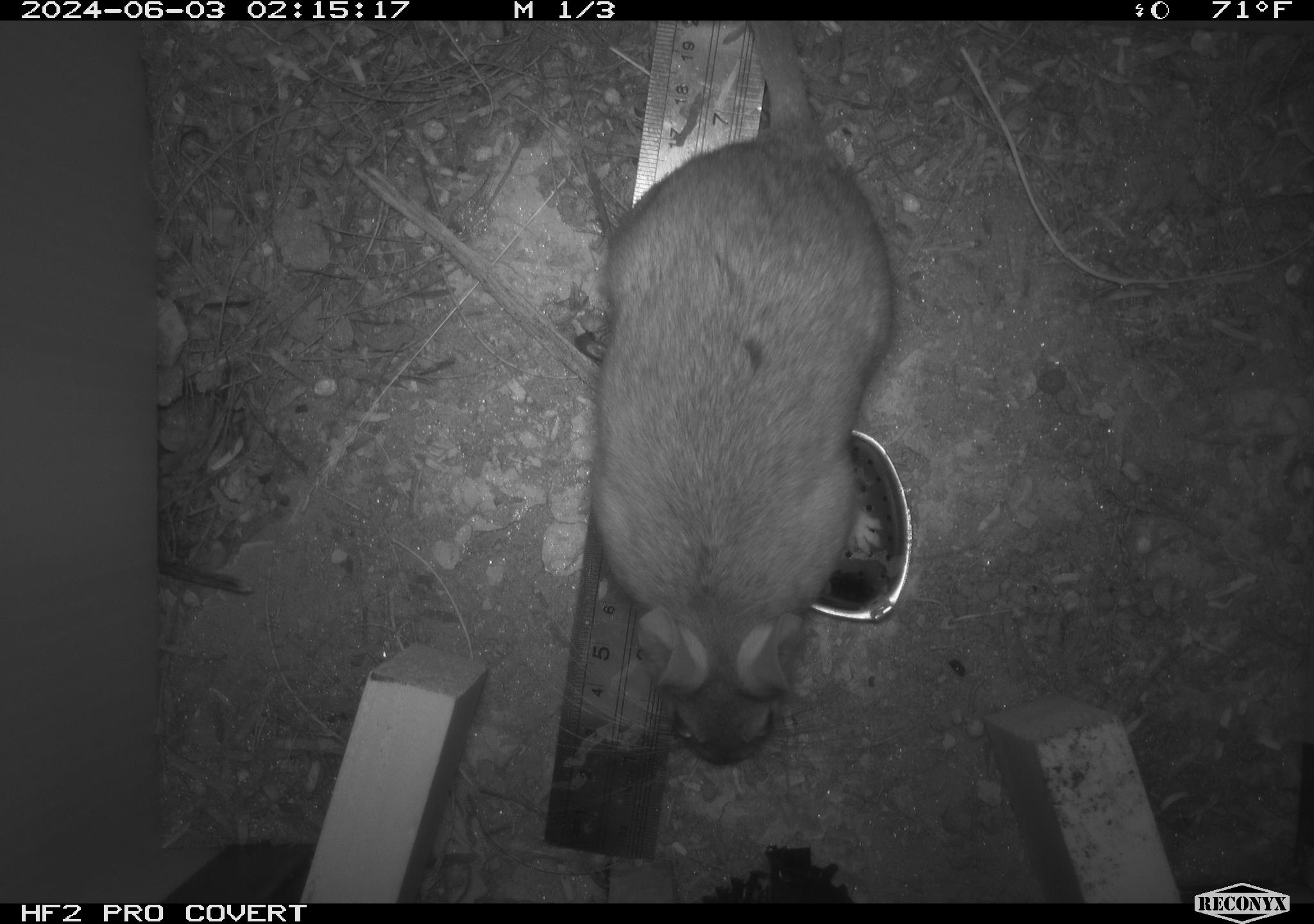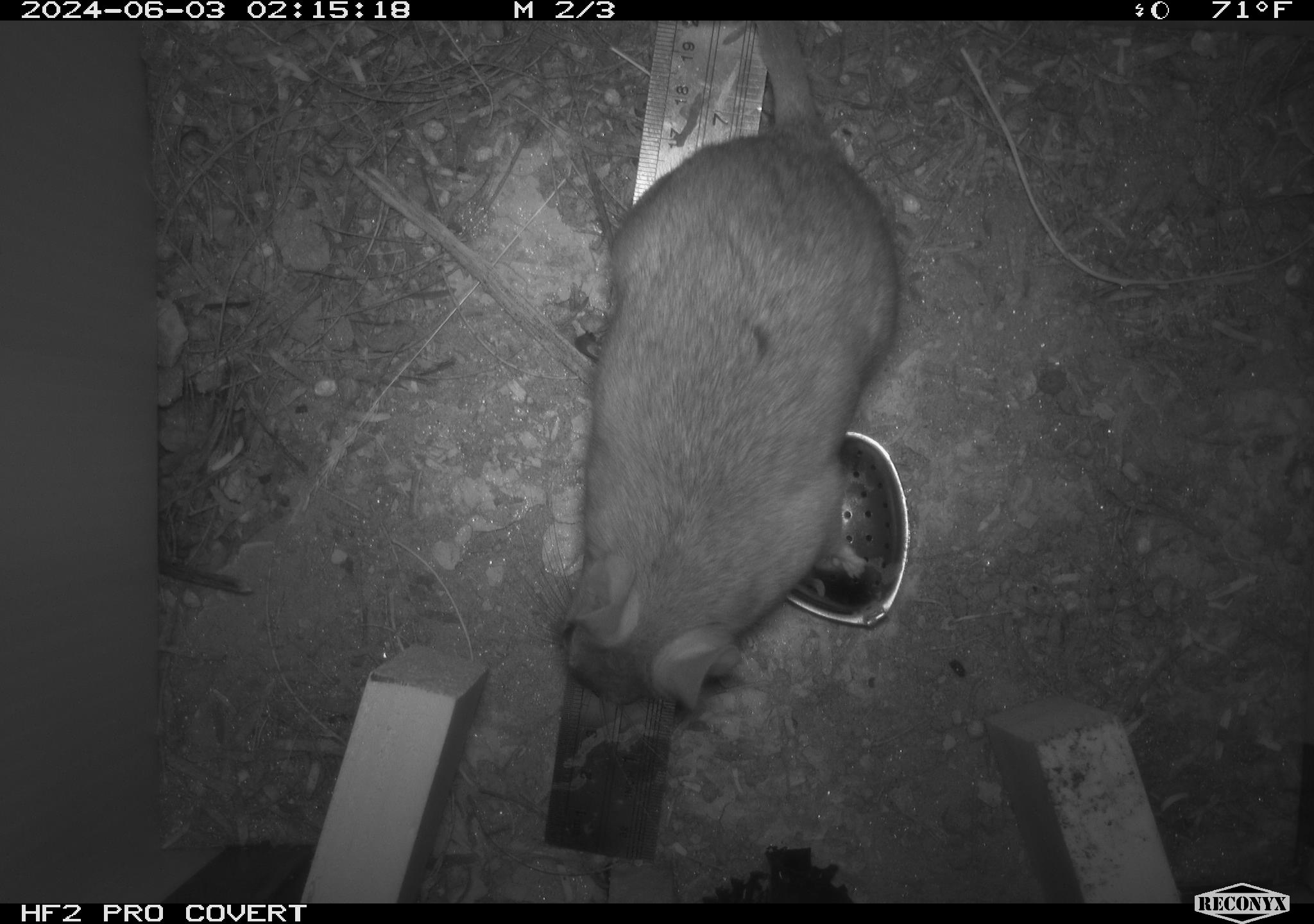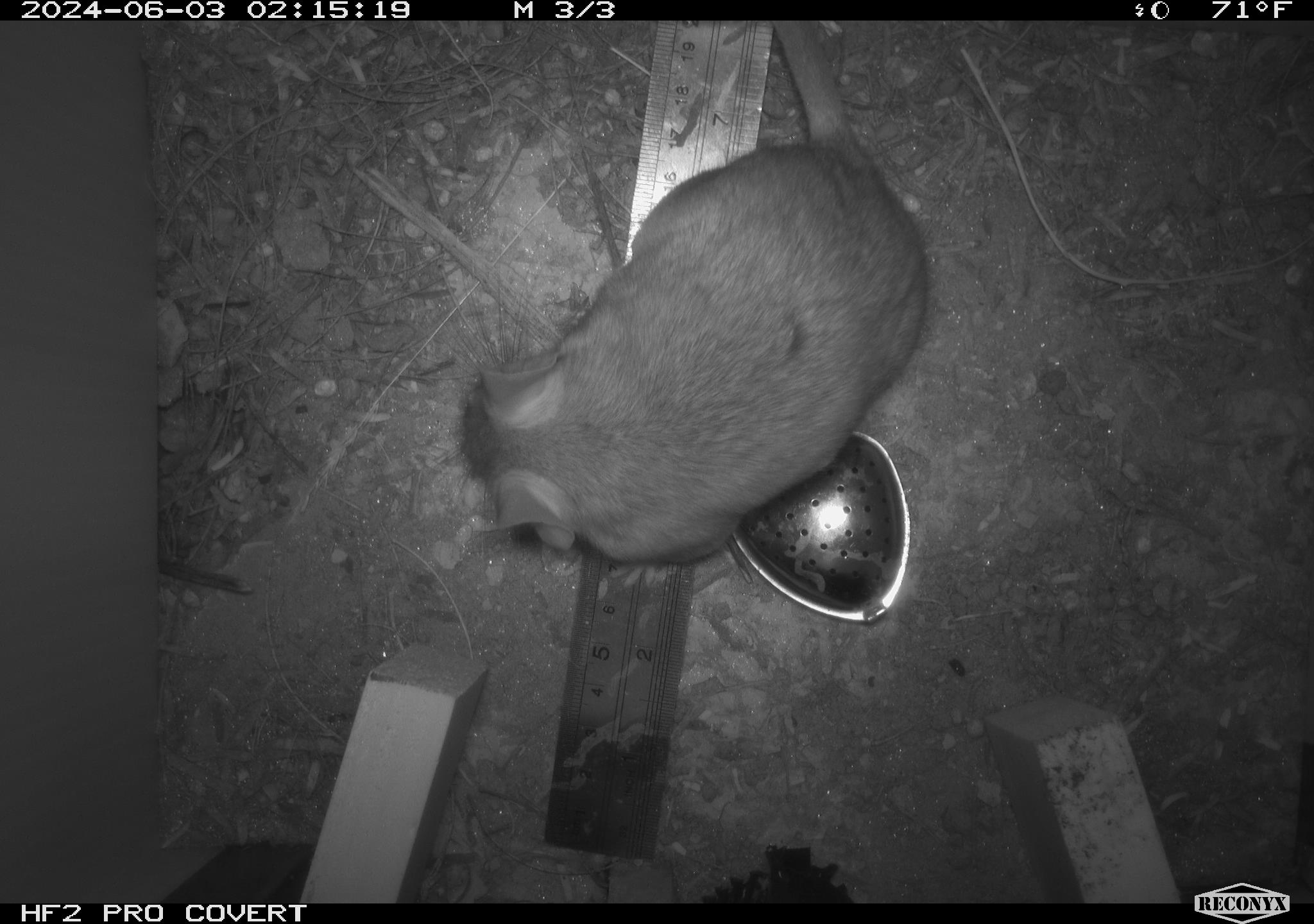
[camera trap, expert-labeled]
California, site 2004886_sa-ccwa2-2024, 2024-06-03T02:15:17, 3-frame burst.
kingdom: Animalia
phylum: Chordata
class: Mammalia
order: Rodentia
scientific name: Rodentia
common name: woodrat or rat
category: woodrat or rat species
Woodrat or rat species (woodrat or rat) (Rodentia).